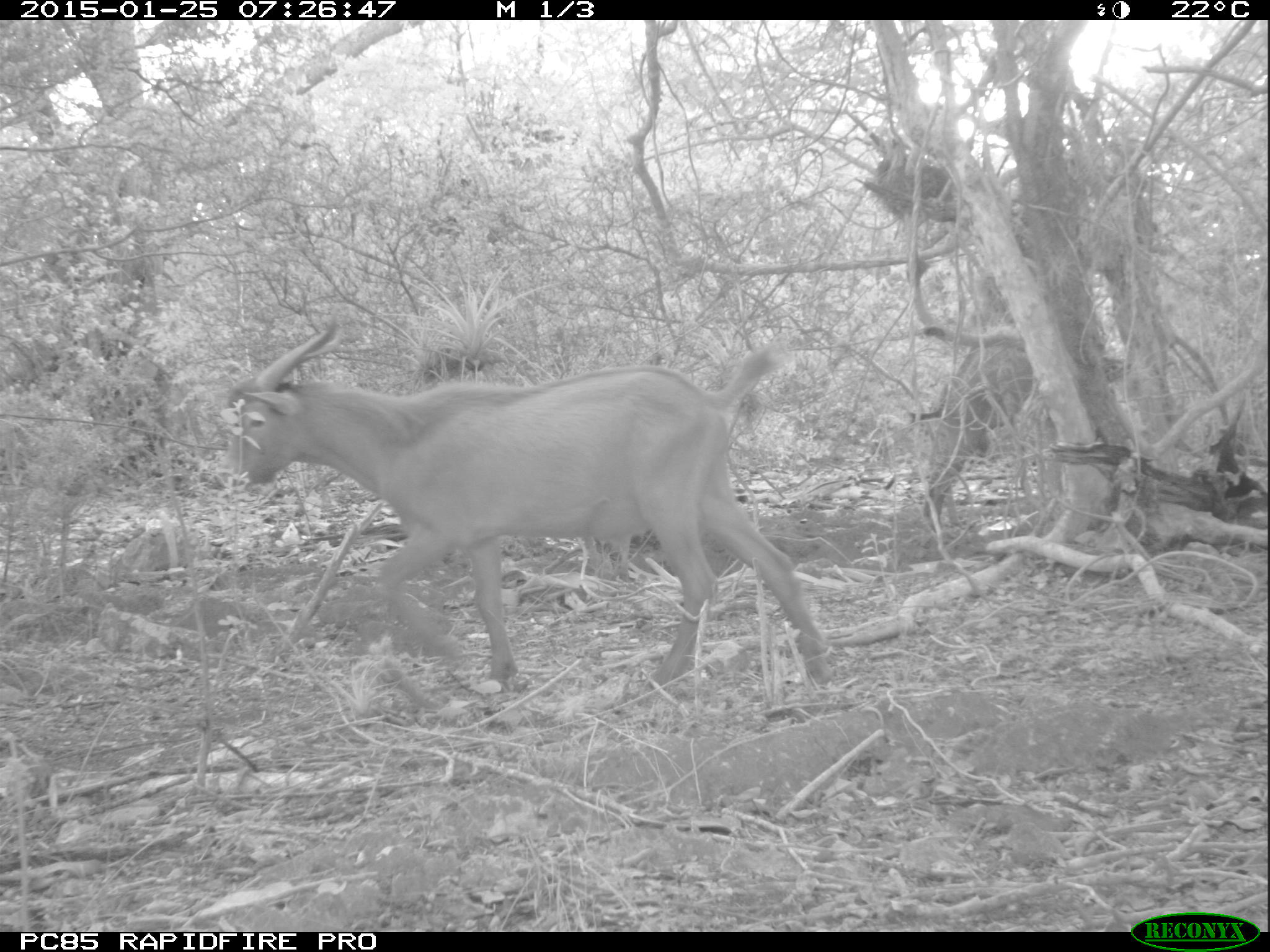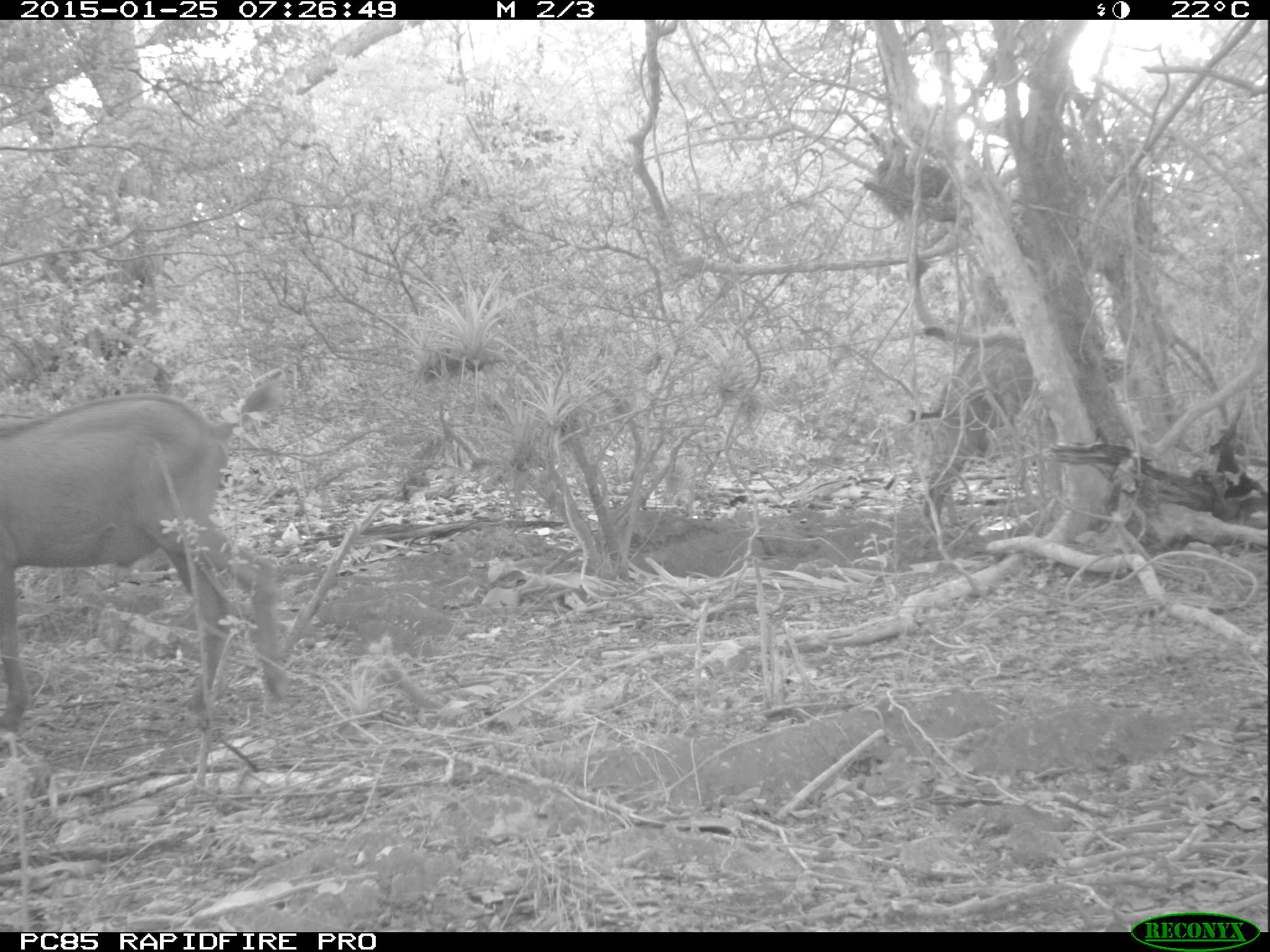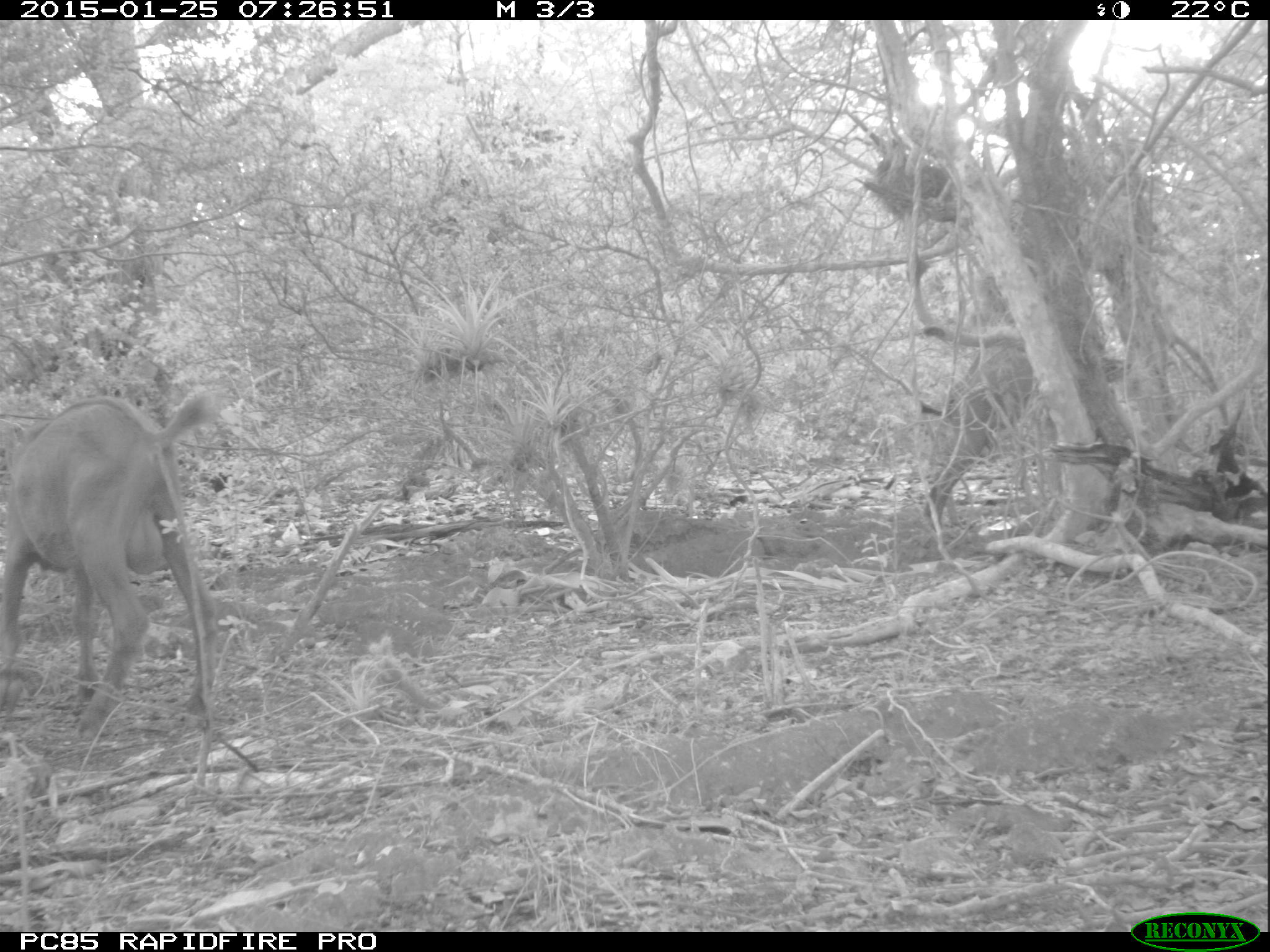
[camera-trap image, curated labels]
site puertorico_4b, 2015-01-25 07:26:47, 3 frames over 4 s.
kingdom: Animalia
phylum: Chordata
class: Mammalia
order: Artiodactyla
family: Bovidae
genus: Capra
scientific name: Capra hircus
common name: goat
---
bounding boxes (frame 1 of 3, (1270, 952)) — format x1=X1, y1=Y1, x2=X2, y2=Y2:
goat: x1=218, y1=317, x2=833, y2=698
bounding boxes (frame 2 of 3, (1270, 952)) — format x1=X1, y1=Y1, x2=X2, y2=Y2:
goat: x1=1, y1=379, x2=283, y2=778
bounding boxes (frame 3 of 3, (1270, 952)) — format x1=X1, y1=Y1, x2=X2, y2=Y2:
goat: x1=0, y1=392, x2=218, y2=757